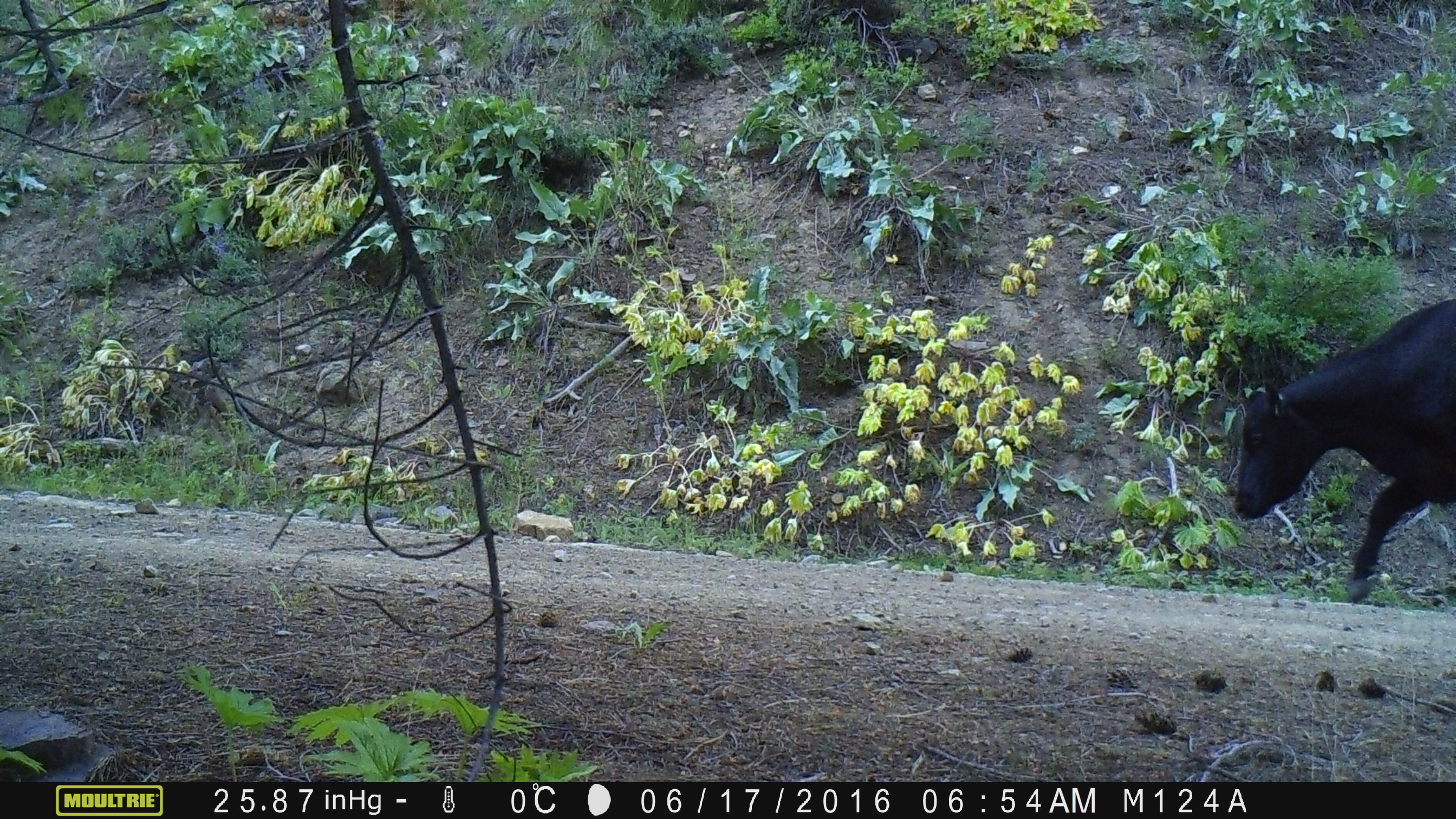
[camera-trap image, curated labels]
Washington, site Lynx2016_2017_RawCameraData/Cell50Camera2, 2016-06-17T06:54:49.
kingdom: Animalia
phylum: Chordata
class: Mammalia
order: Artiodactyla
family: Bovidae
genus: Bos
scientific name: Bos taurus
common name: domestic cattle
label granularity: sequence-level